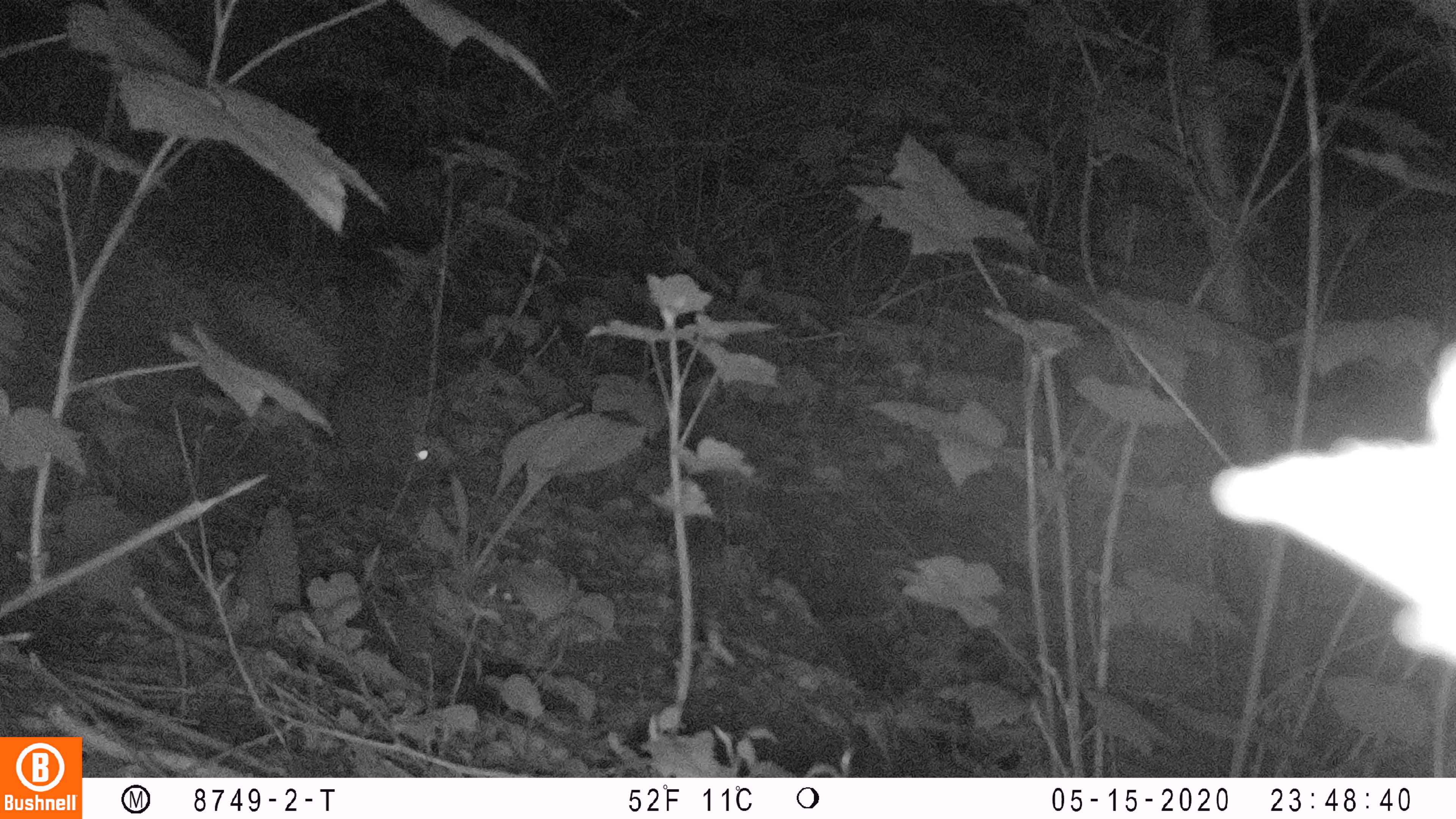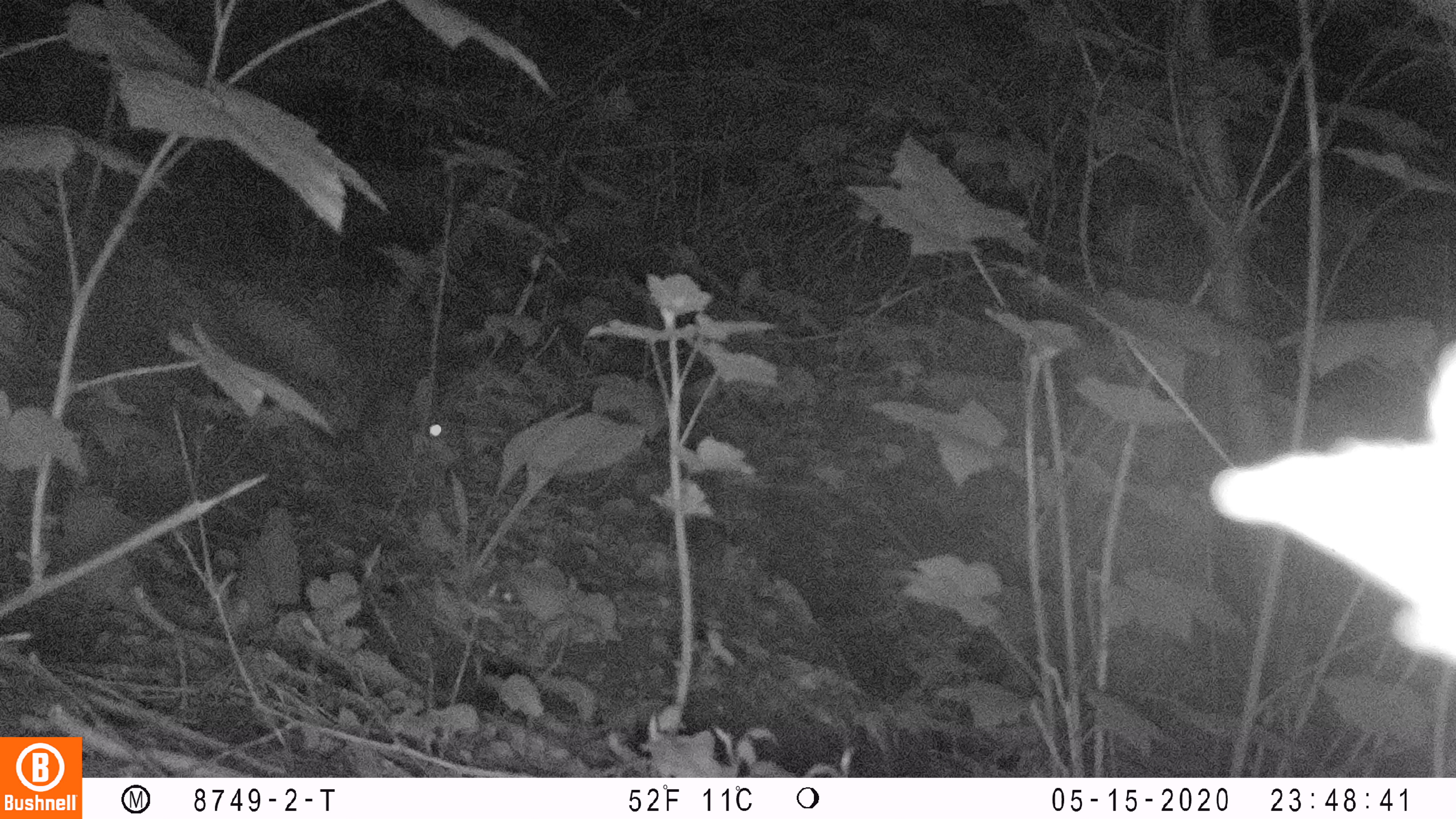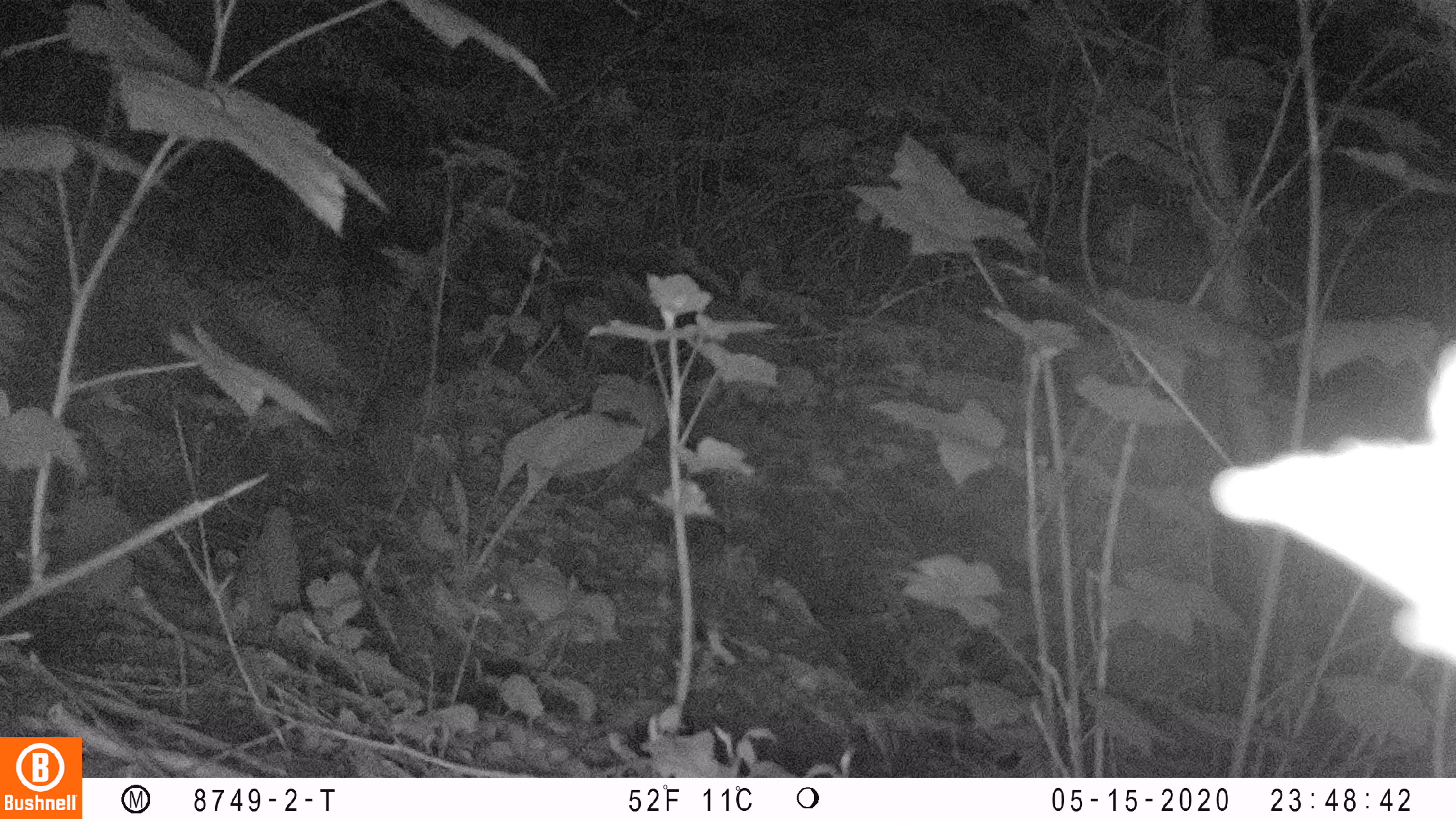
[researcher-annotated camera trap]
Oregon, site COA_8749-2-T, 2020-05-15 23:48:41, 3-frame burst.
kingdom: Animalia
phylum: Chordata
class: Mammalia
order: Lagomorpha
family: Leporidae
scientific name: Leporidae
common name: hares and rabbits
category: leporidae family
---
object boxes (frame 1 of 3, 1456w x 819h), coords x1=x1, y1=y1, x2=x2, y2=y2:
leporidae family: x1=325, y1=360, x2=443, y2=482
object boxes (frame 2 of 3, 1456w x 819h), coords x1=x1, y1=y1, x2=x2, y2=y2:
leporidae family: x1=350, y1=373, x2=459, y2=496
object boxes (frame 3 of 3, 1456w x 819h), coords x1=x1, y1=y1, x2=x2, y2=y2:
leporidae family: x1=358, y1=373, x2=462, y2=506